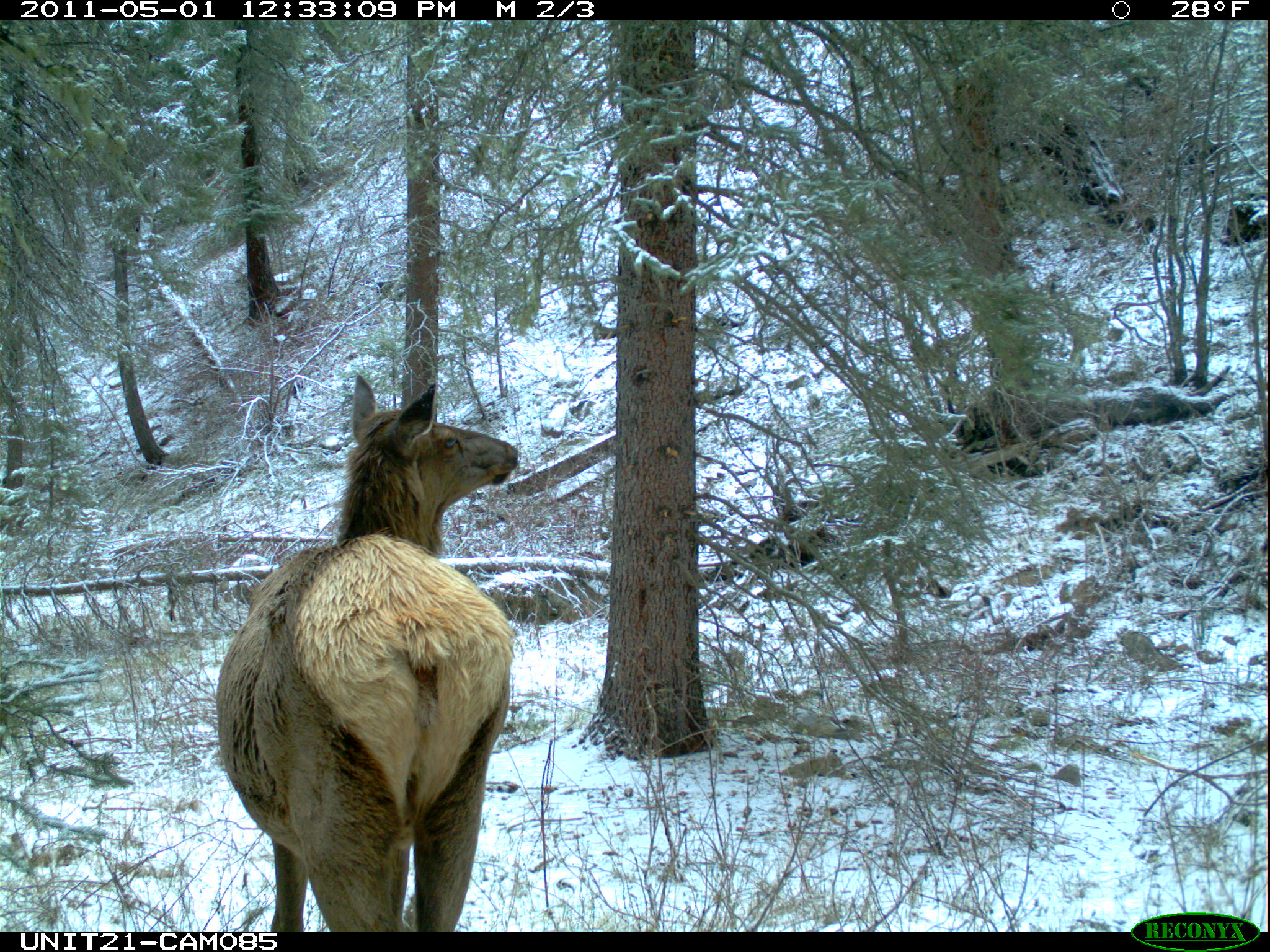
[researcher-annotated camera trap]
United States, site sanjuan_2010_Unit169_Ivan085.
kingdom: Animalia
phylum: Chordata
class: Mammalia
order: Artiodactyla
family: Cervidae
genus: Cervus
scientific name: Cervus elaphus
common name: red deer